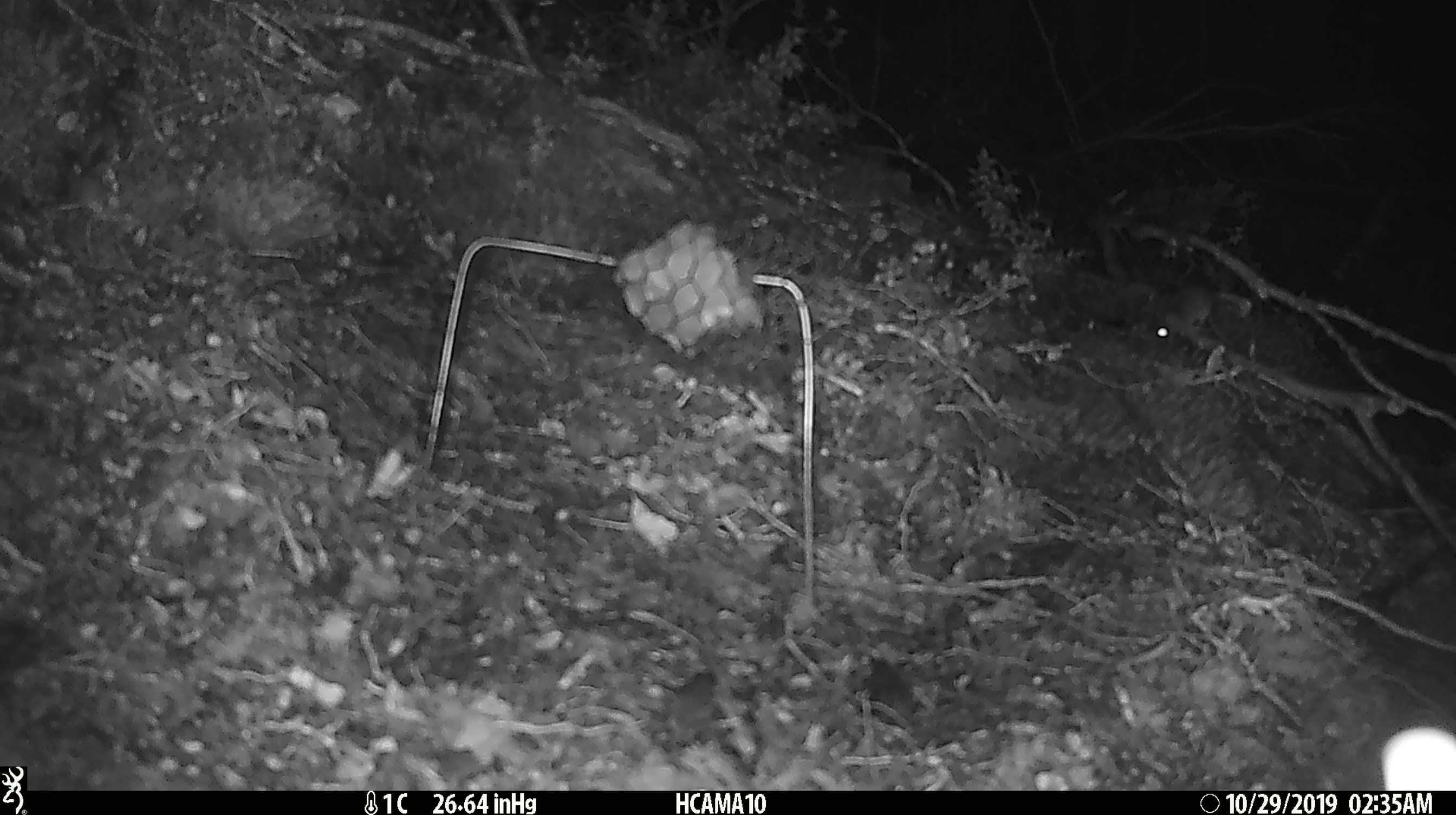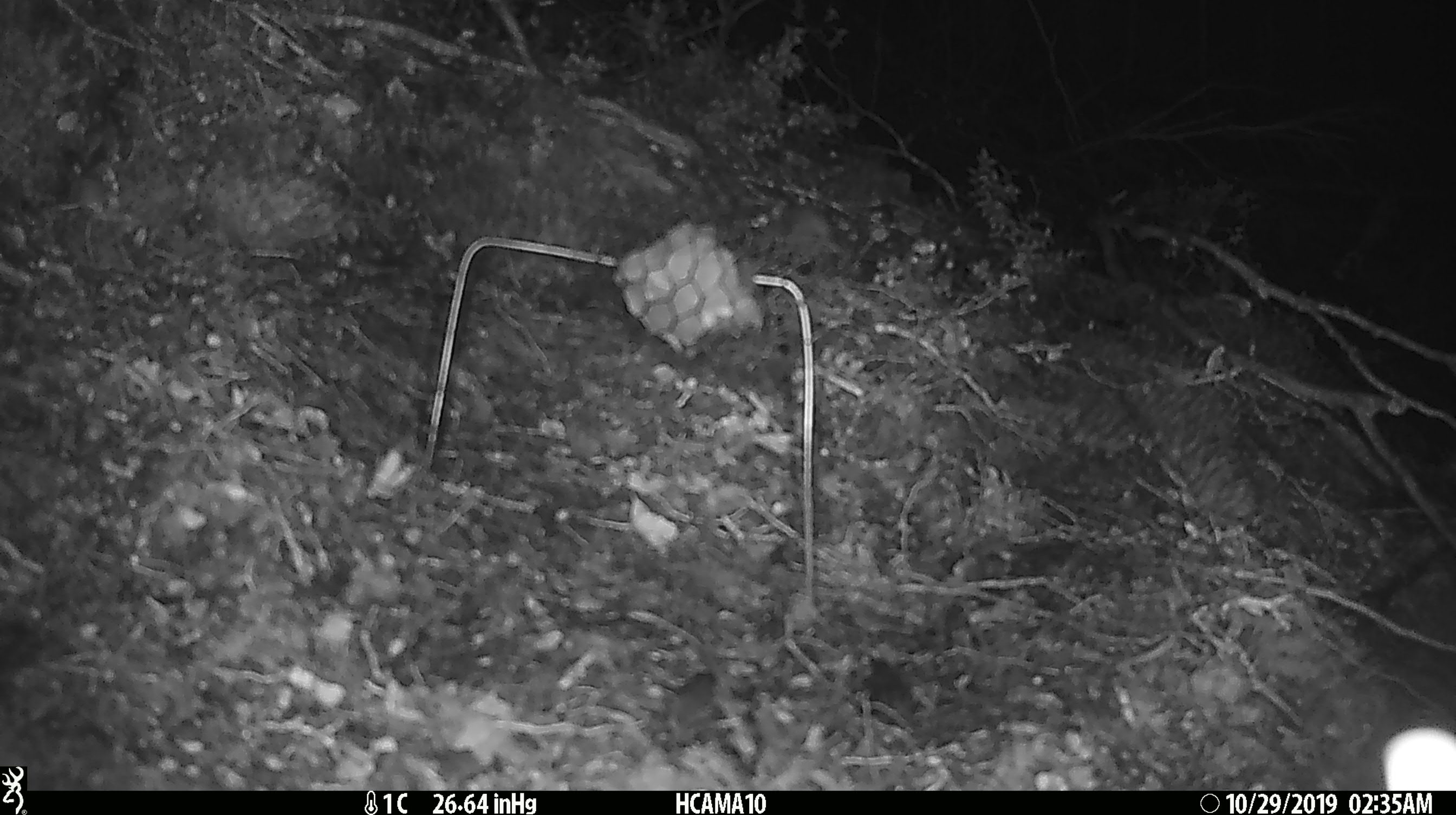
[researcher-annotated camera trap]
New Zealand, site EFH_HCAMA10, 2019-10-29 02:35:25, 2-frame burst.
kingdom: Animalia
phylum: Chordata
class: Mammalia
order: Rodentia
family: Muridae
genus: Mus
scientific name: Mus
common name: mouse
Mouse (Mus).